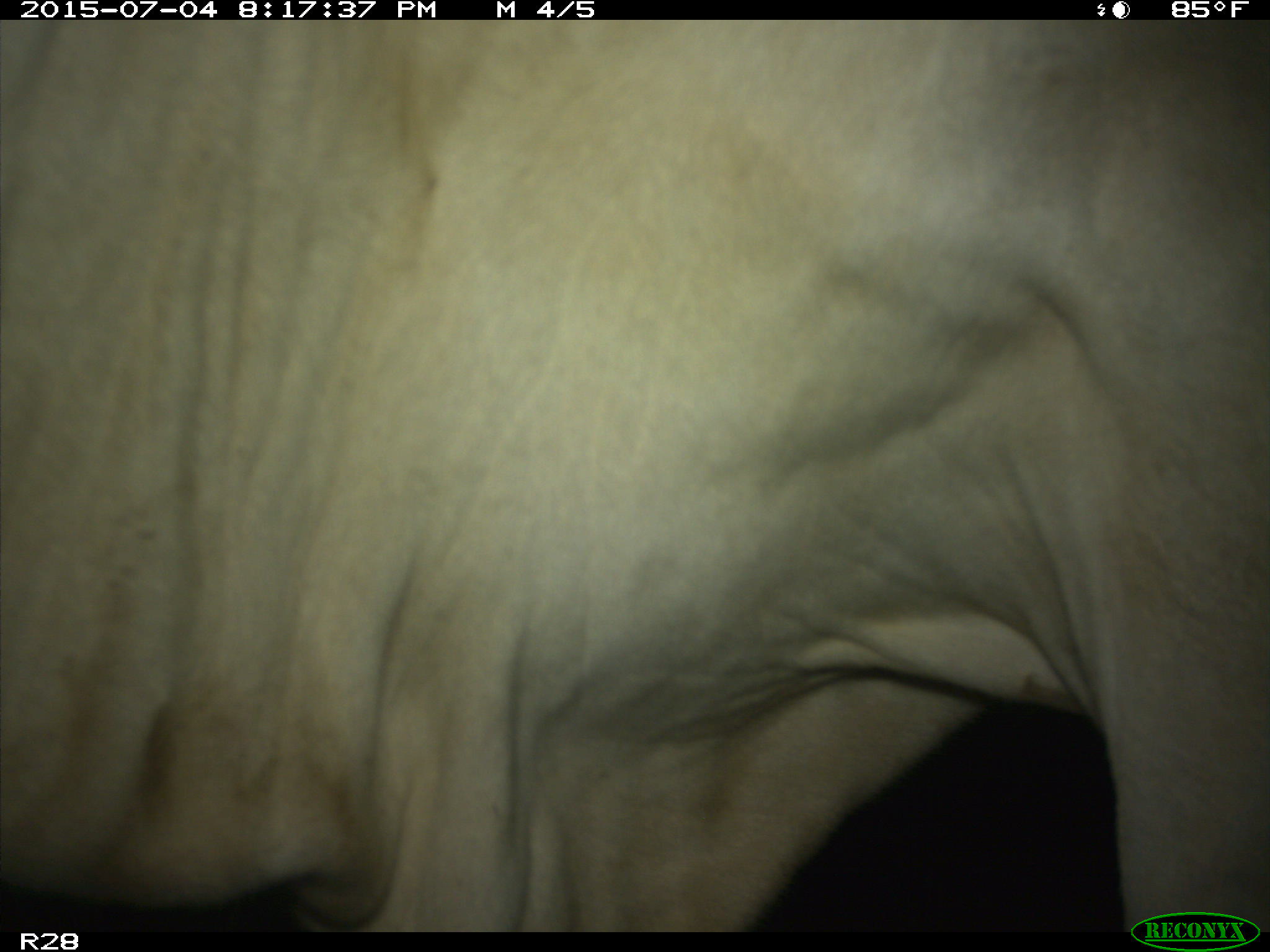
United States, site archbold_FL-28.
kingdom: Animalia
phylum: Chordata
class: Mammalia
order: Artiodactyla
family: Bovidae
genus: Bos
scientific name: Bos taurus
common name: domestic cow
Bos taurus (domestic cow).